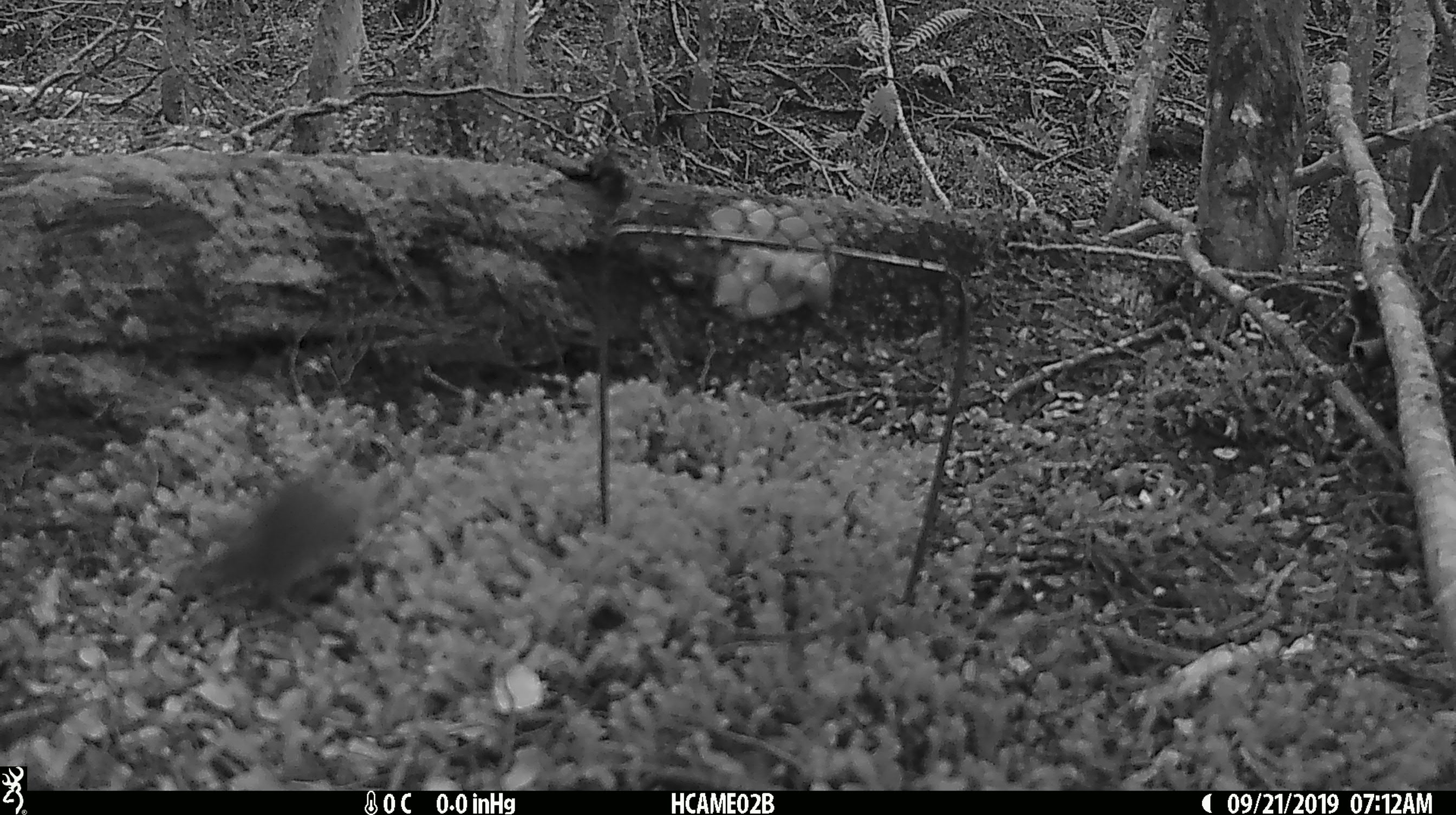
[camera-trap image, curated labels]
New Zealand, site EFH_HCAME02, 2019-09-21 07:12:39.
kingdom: Animalia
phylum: Chordata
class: Mammalia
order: Rodentia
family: Muridae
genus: Mus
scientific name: Mus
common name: mouse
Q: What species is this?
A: Mouse (Mus).